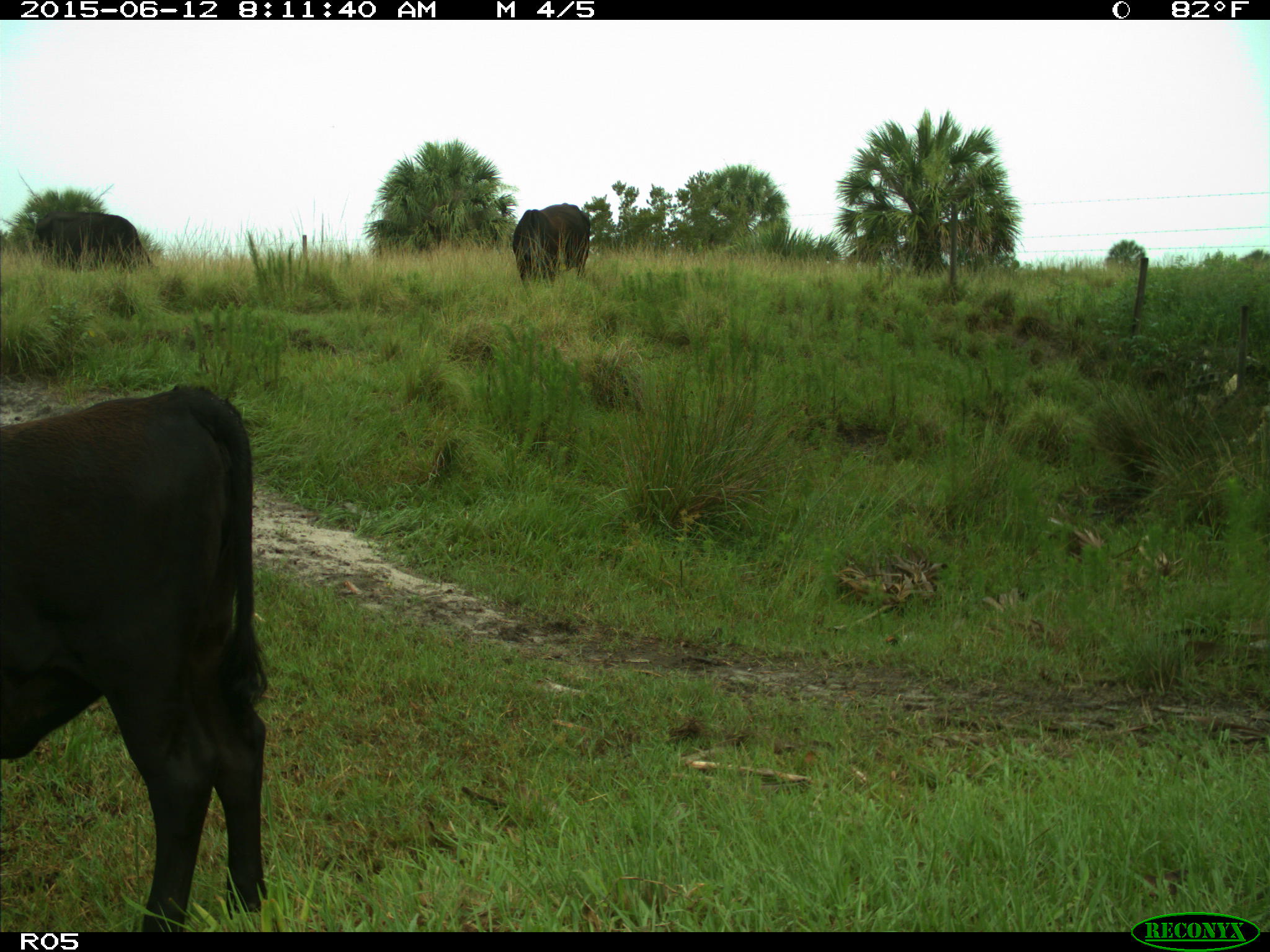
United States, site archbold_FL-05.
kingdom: Animalia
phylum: Chordata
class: Mammalia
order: Artiodactyla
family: Bovidae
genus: Bos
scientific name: Bos taurus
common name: domestic cow